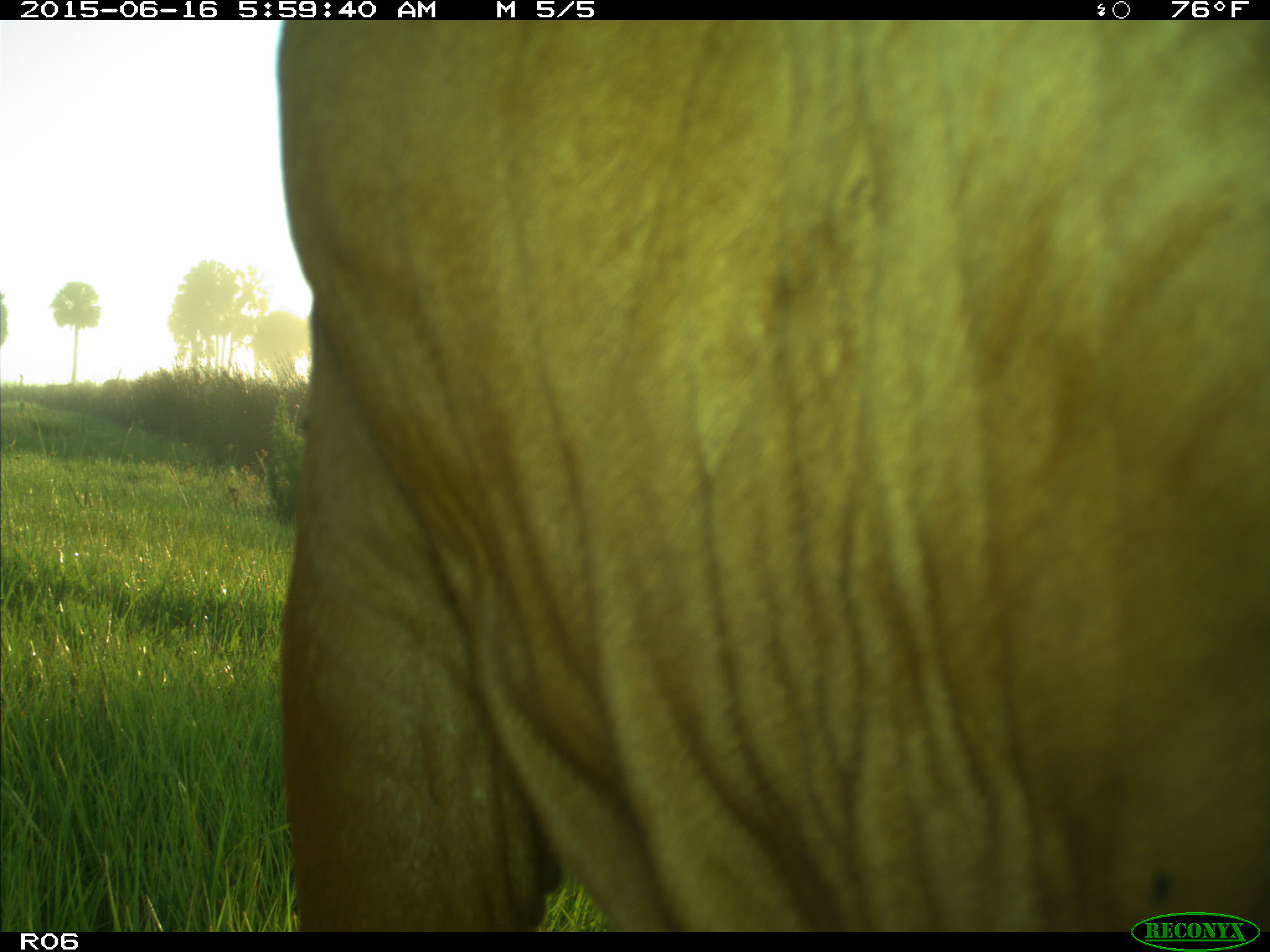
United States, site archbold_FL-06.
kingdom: Animalia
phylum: Chordata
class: Mammalia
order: Artiodactyla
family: Bovidae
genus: Bos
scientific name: Bos taurus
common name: domestic cow